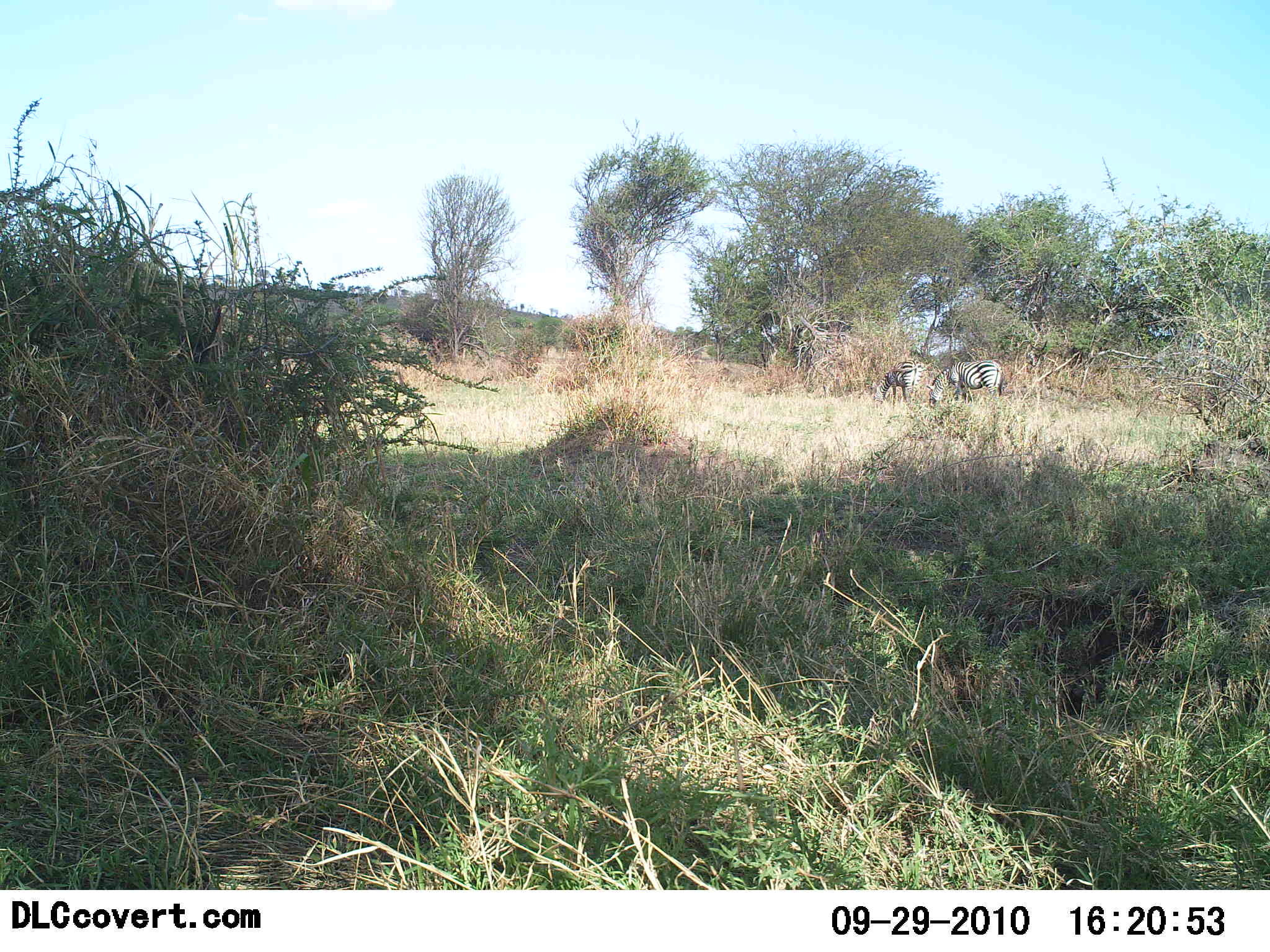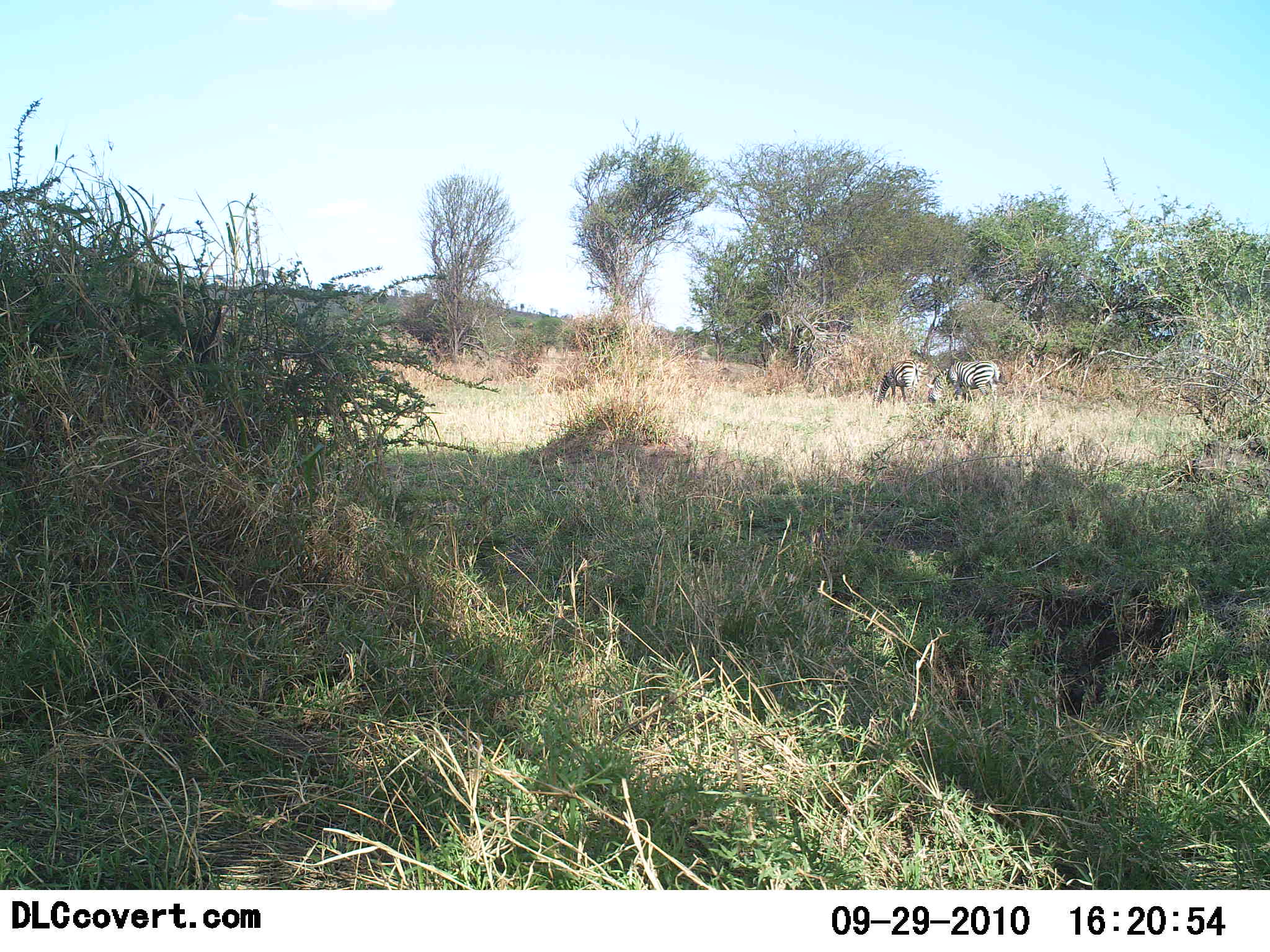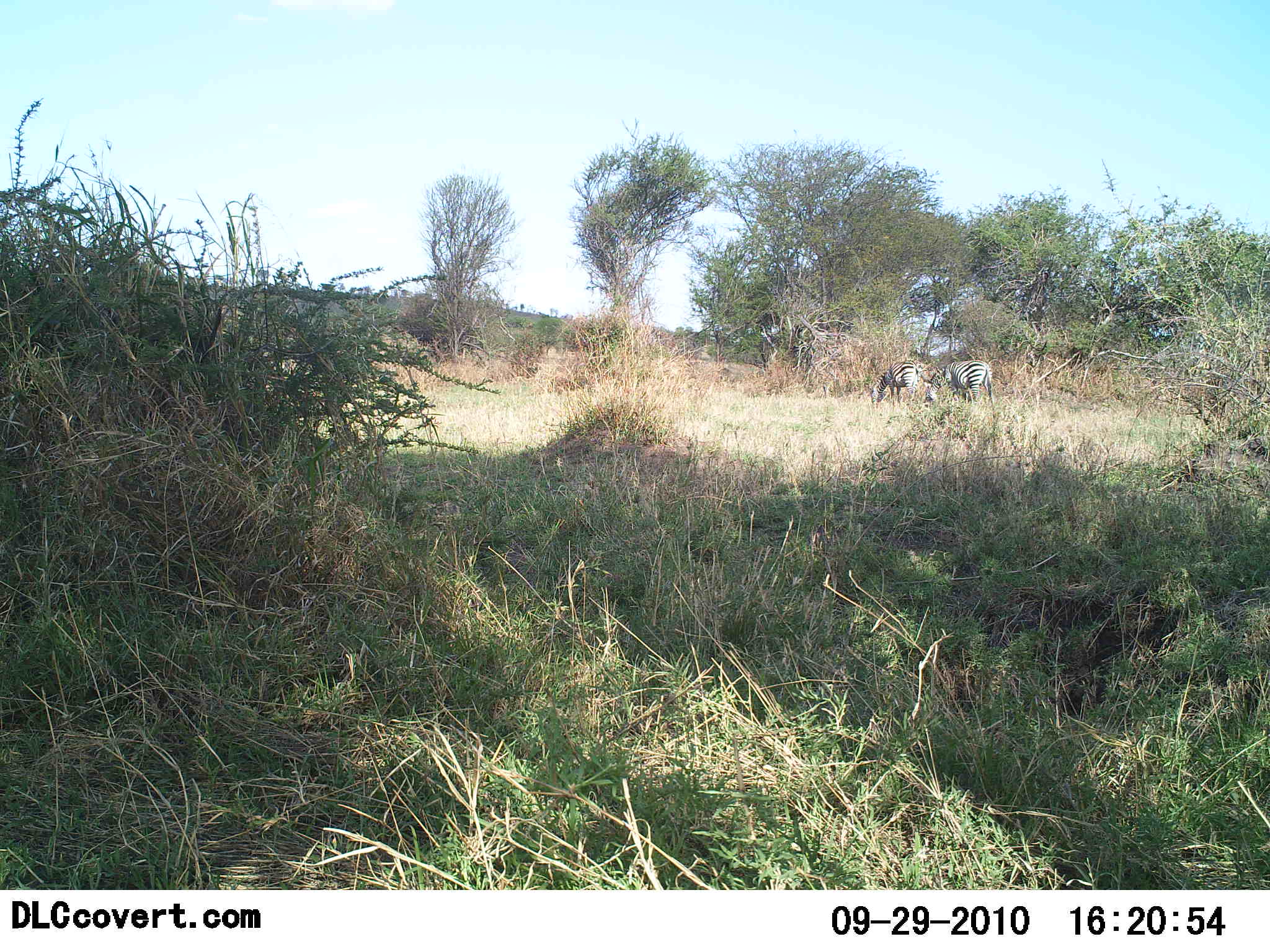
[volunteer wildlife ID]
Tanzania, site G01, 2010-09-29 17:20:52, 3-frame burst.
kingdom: Animalia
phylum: Chordata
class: Mammalia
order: Perissodactyla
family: Equidae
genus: Equus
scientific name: Equus quagga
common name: plains zebra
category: zebra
Zebra (plains zebra) (Equus quagga), count 2. Behavior (volunteer vote fractions): standing 29%, resting 0%, moving 7%, interacting 0%. Young present (vote fraction): 0%. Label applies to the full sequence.